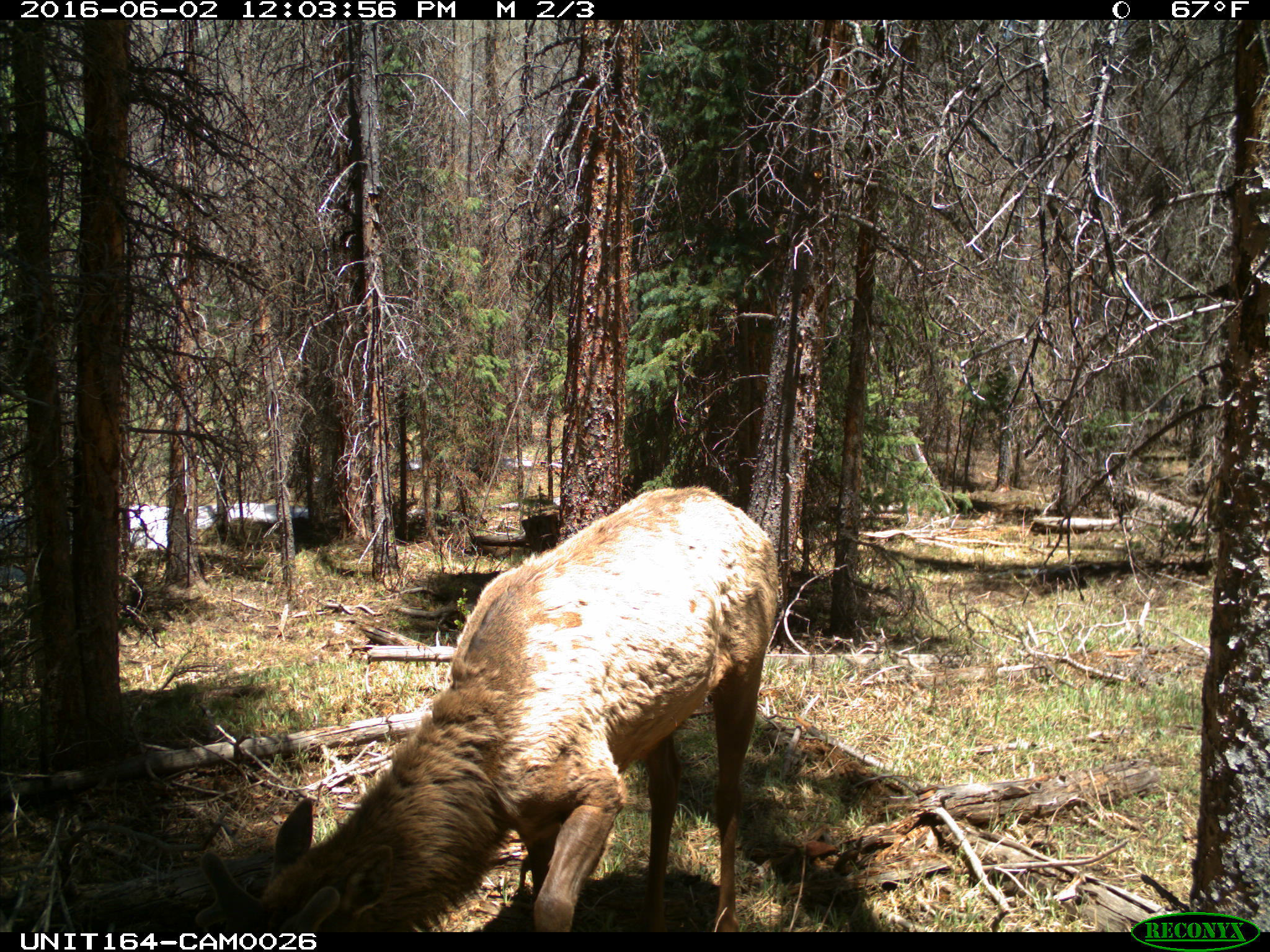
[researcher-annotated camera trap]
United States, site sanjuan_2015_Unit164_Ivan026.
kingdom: Animalia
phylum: Chordata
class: Mammalia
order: Artiodactyla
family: Cervidae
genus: Cervus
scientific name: Cervus elaphus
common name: red deer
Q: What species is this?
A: Cervus elaphus (red deer).